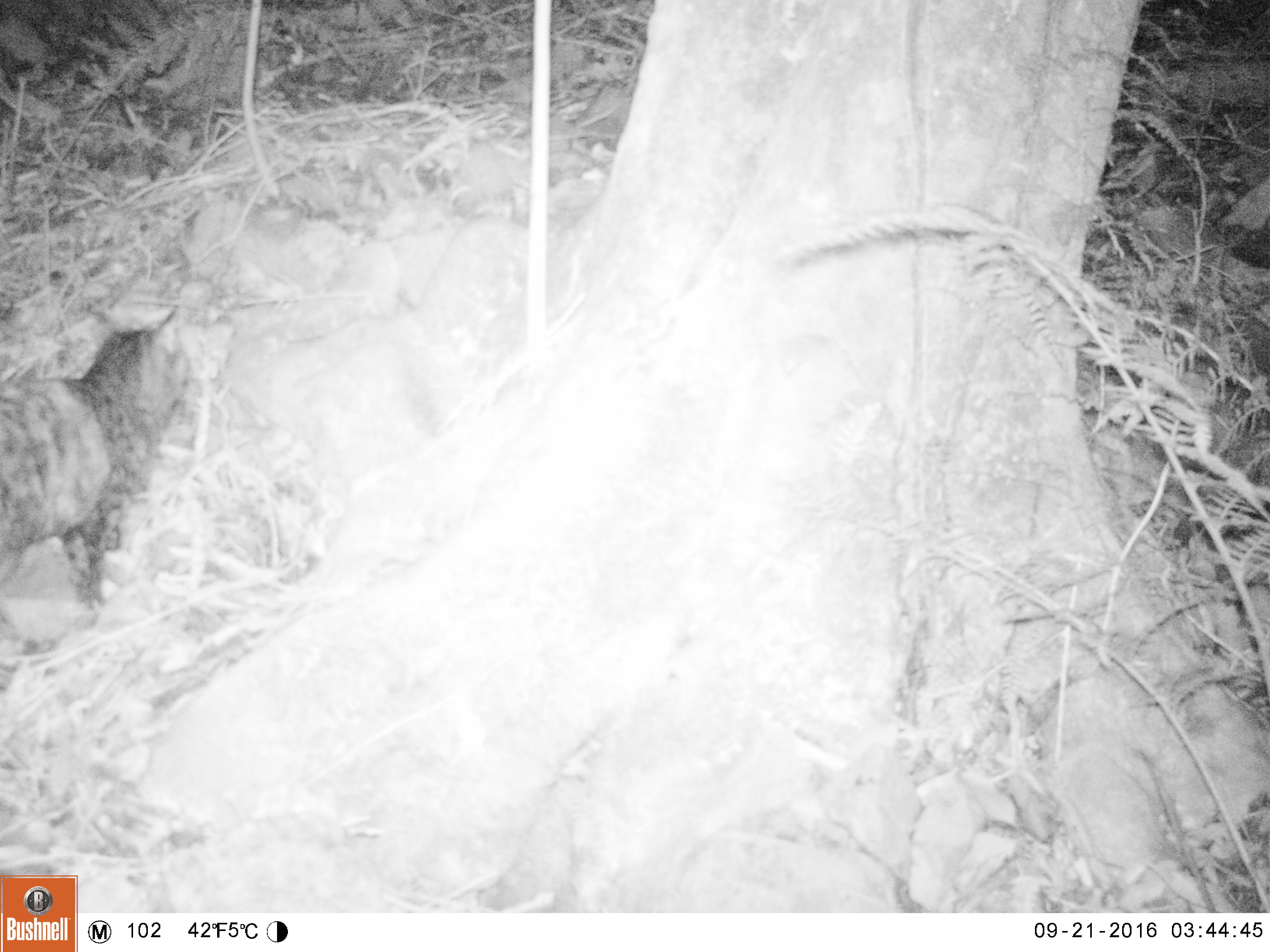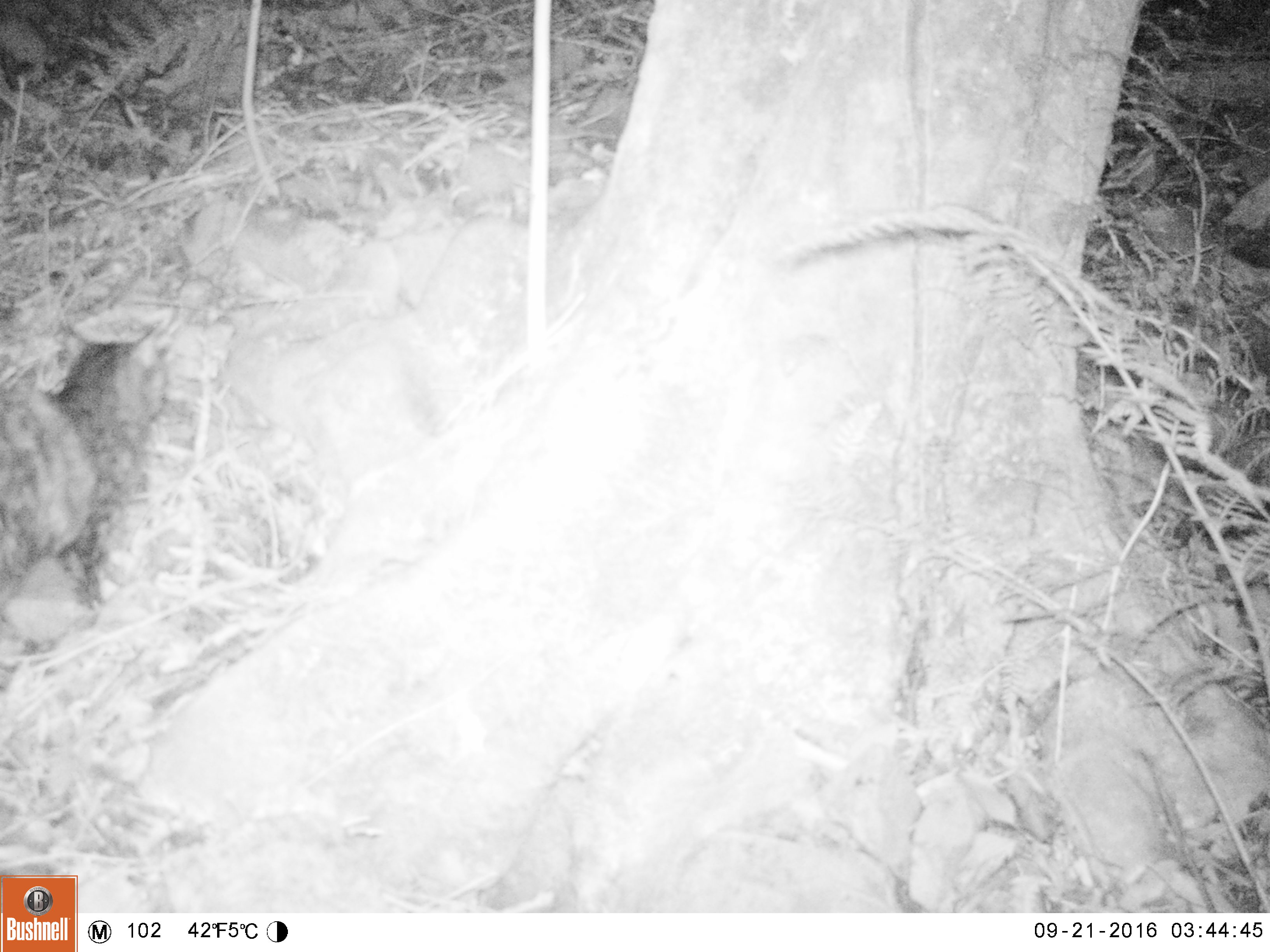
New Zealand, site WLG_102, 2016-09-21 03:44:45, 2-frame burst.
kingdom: Animalia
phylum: Chordata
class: Mammalia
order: Carnivora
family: Felidae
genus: Felis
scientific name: Felis catus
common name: domestic cat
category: cat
Cat (domestic cat) (Felis catus).